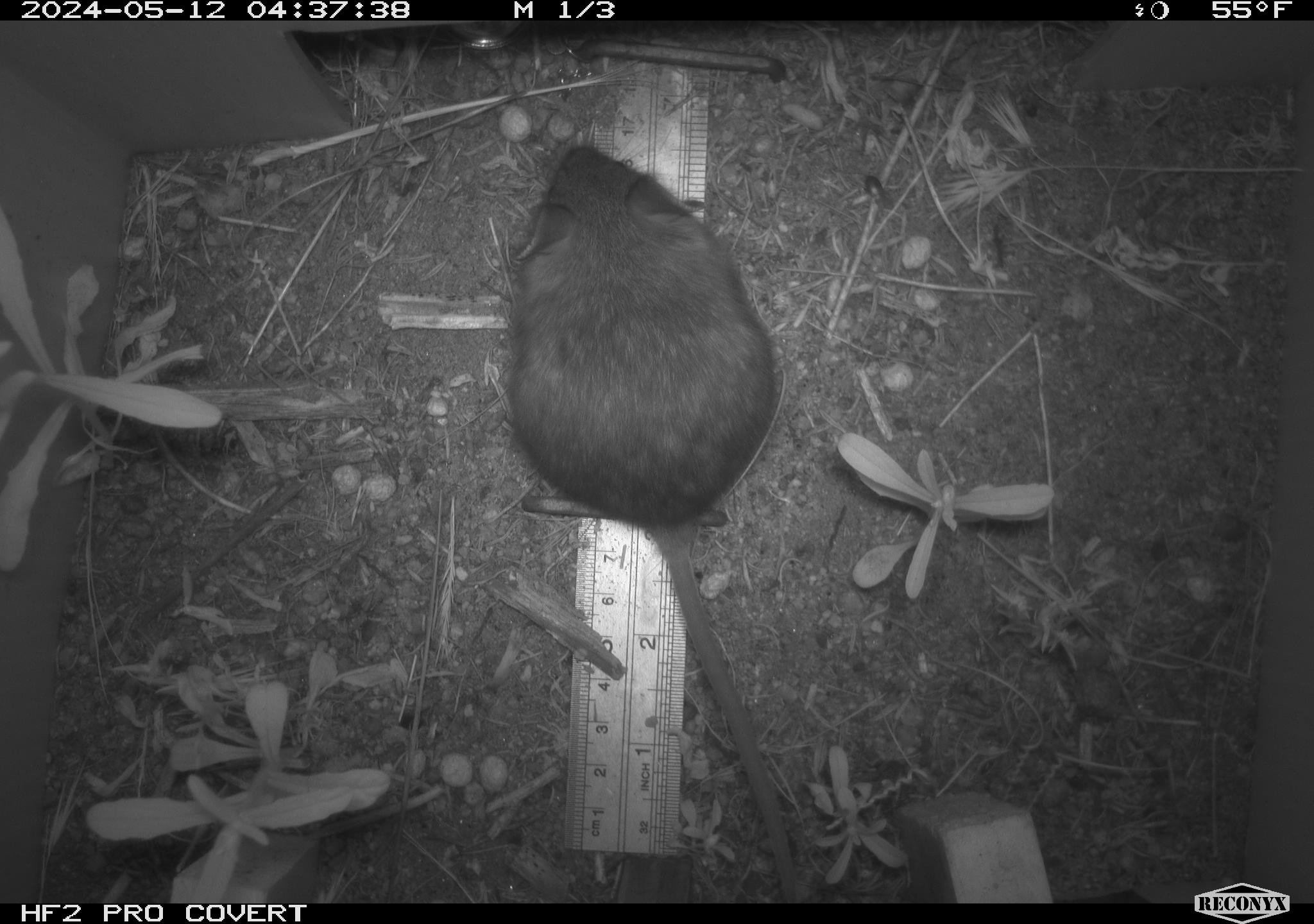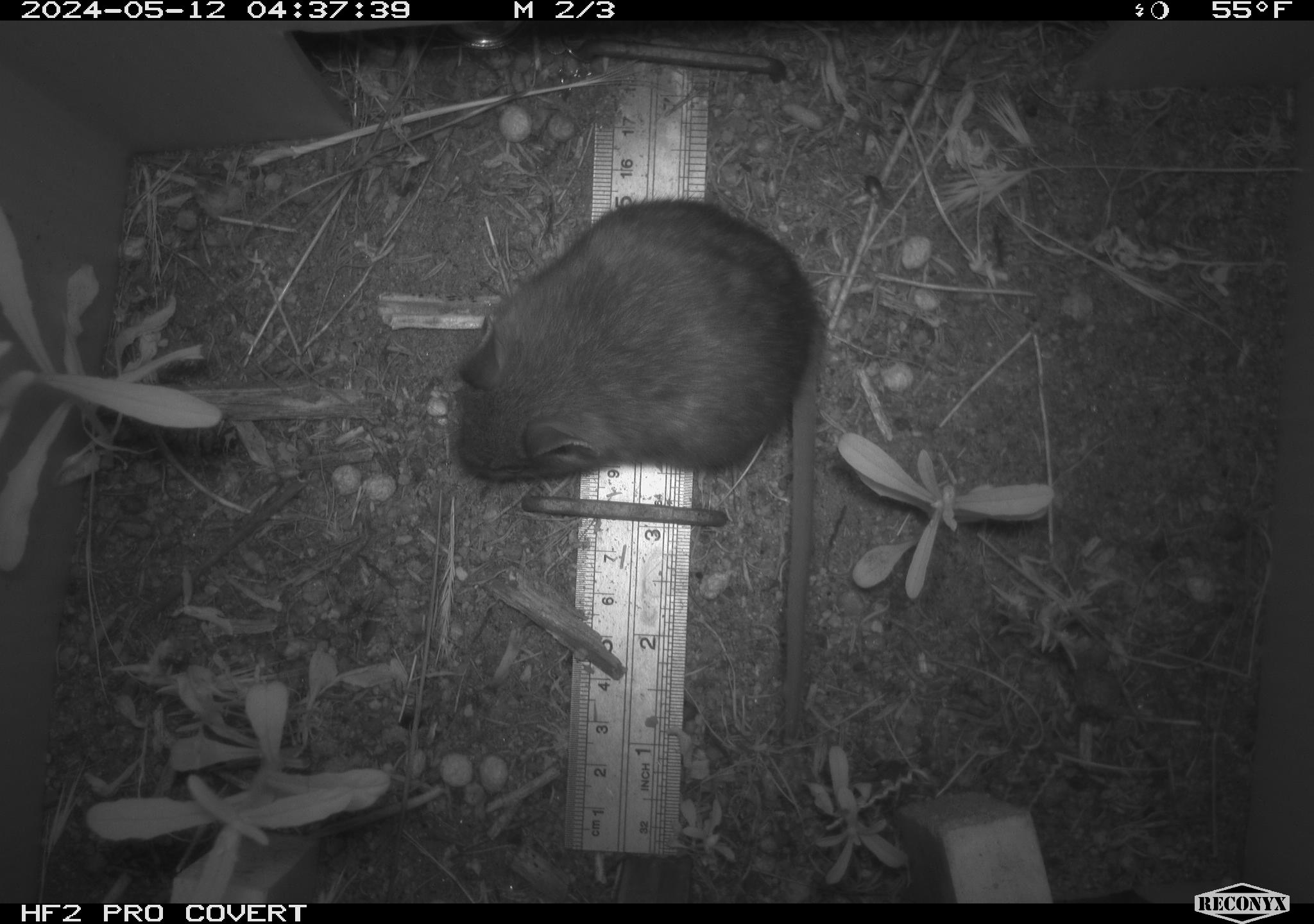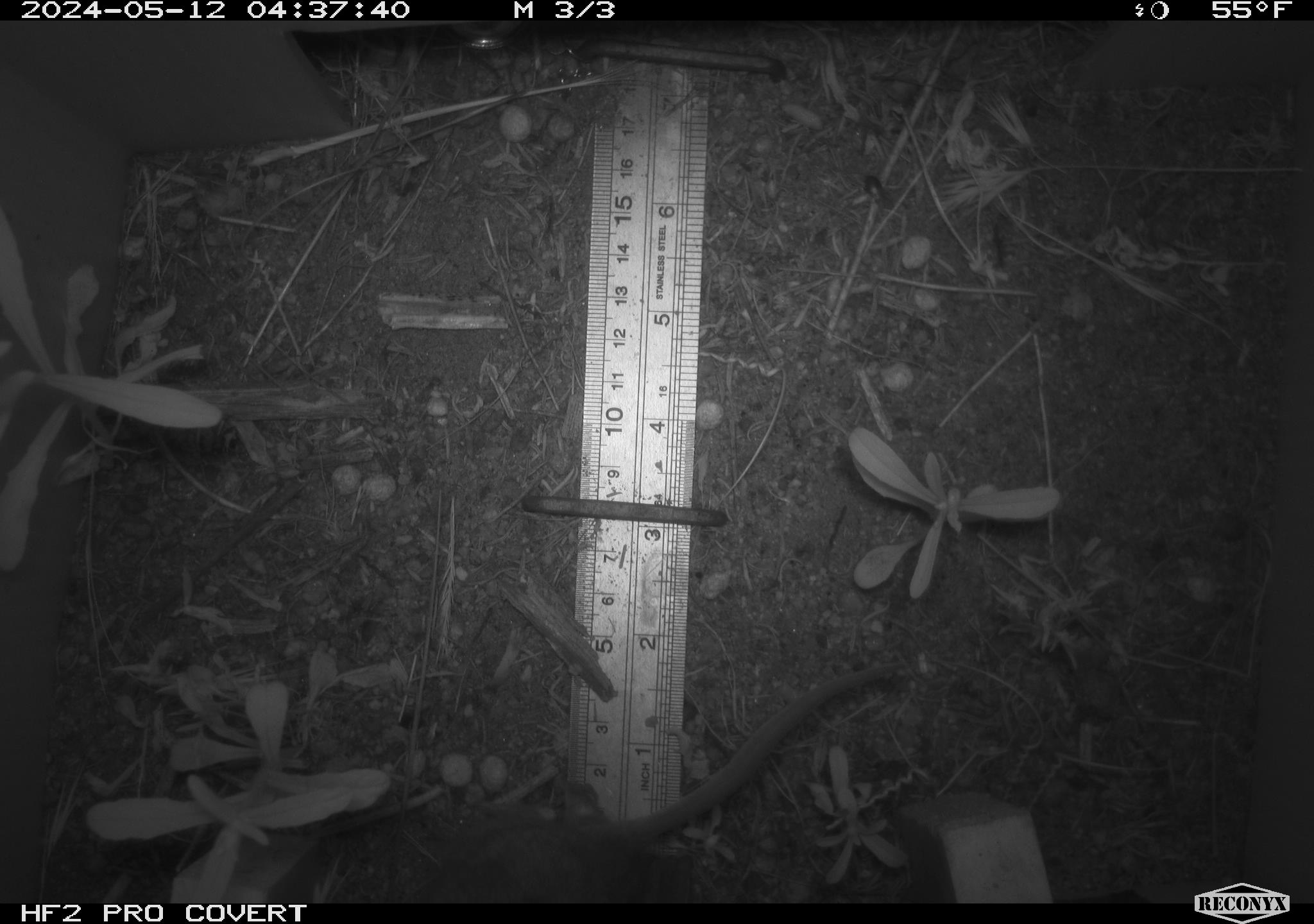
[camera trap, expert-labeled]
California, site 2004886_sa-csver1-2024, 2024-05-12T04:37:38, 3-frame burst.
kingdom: Animalia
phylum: Chordata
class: Mammalia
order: Rodentia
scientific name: Rodentia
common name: rodent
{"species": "rodent (Rodentia)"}